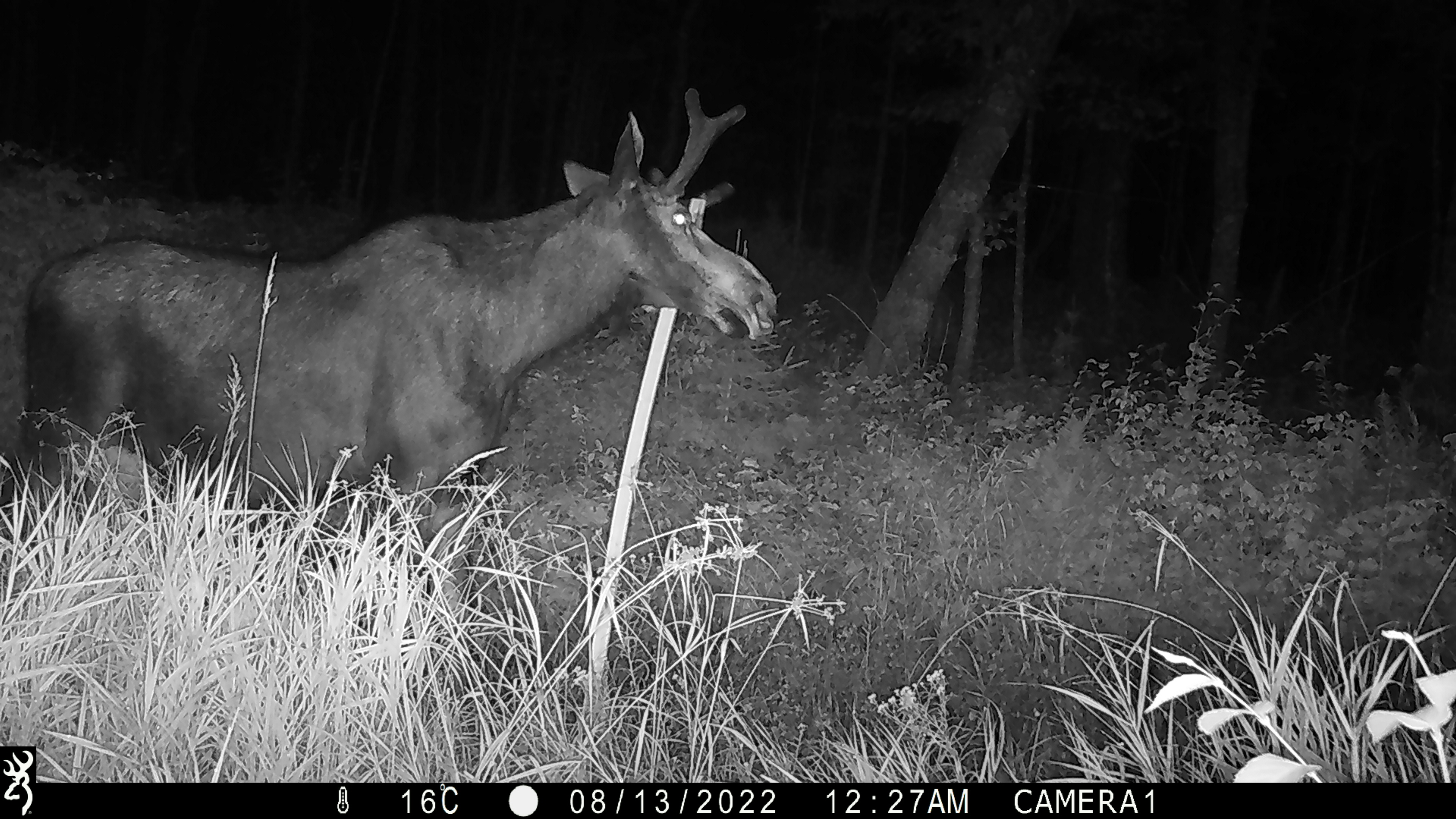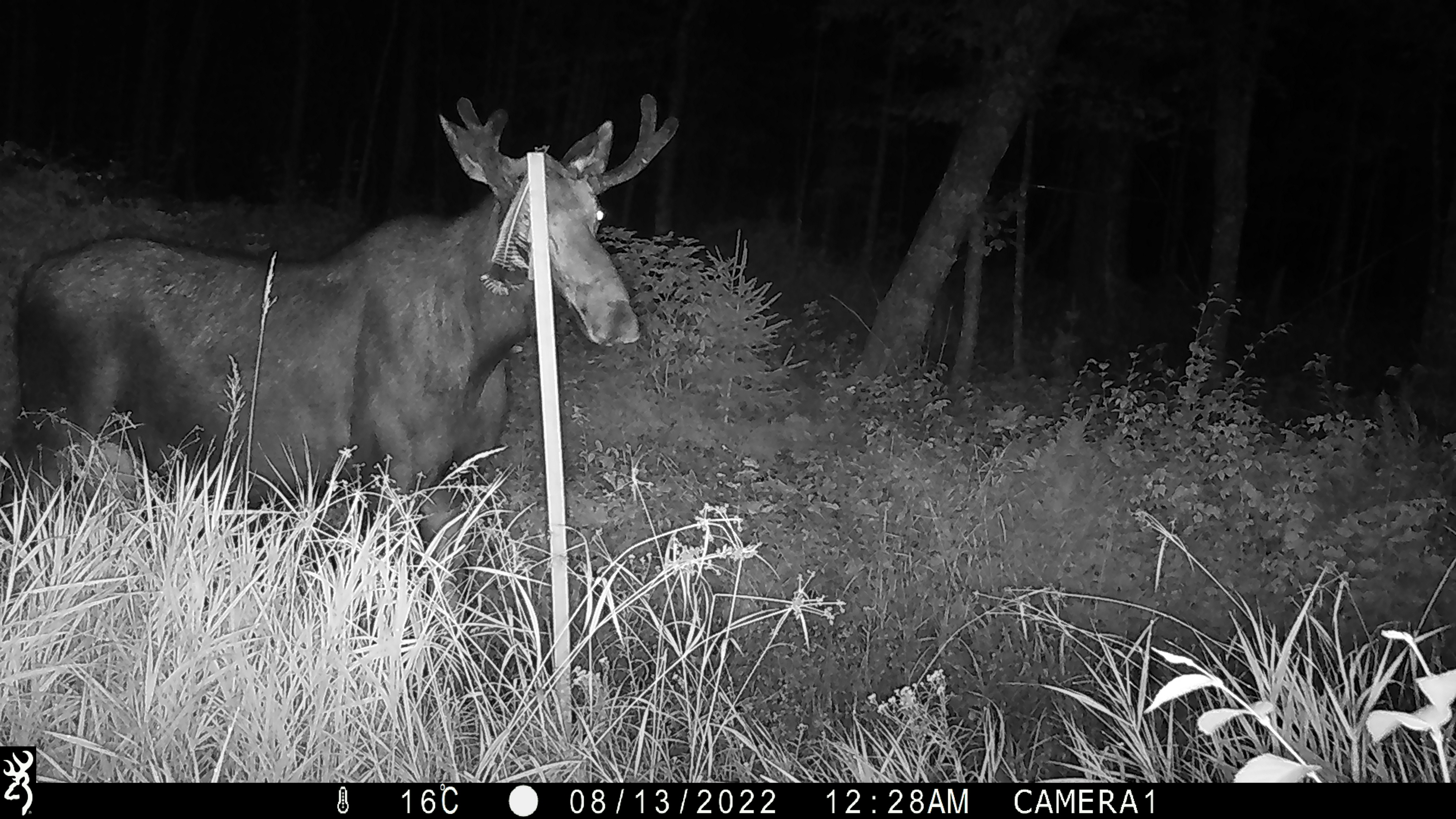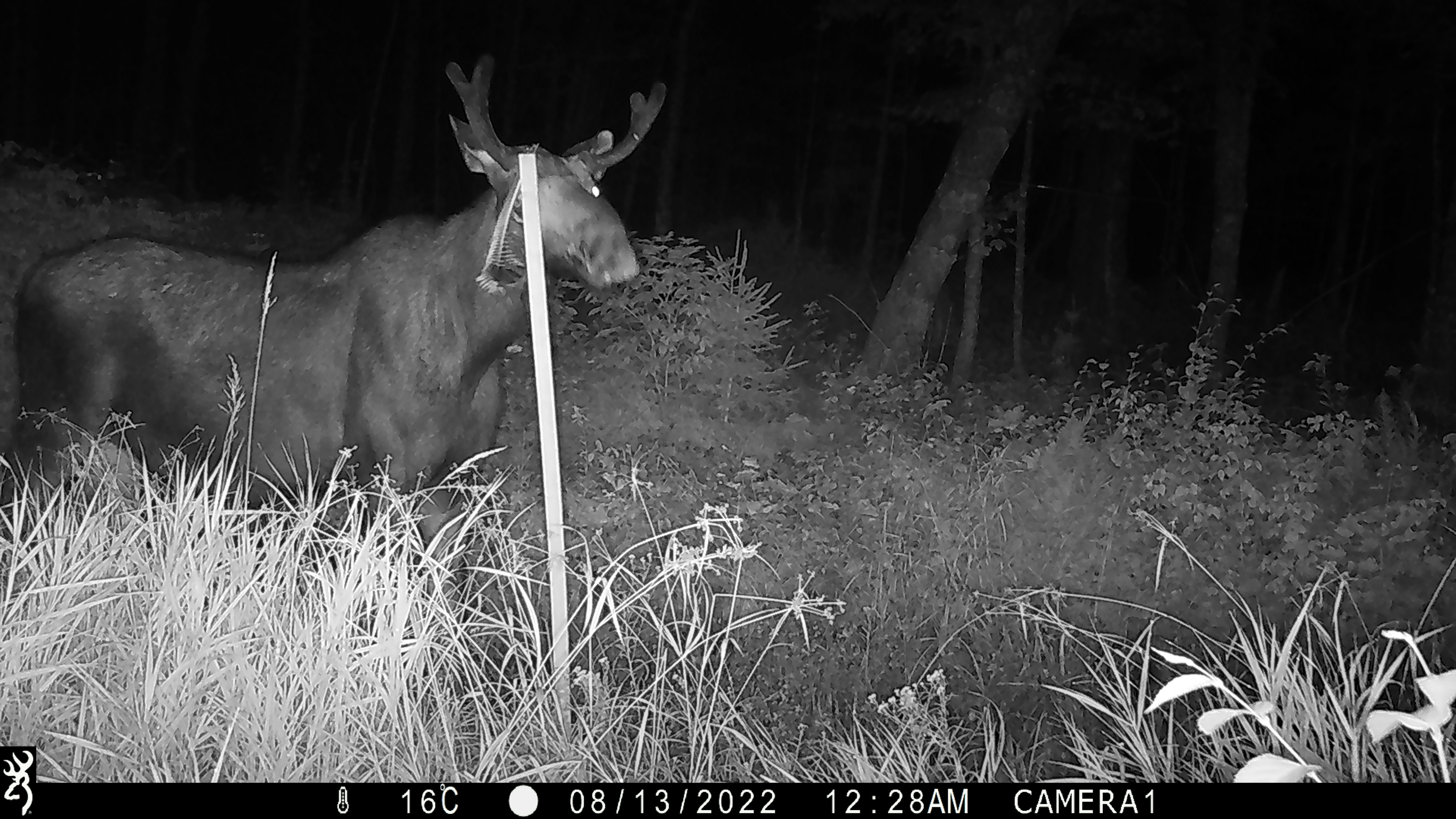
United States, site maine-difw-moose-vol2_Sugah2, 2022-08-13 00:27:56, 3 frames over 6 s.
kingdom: Animalia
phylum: Chordata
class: Mammalia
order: Artiodactyla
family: Cervidae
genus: Alces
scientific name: Alces alces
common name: moose